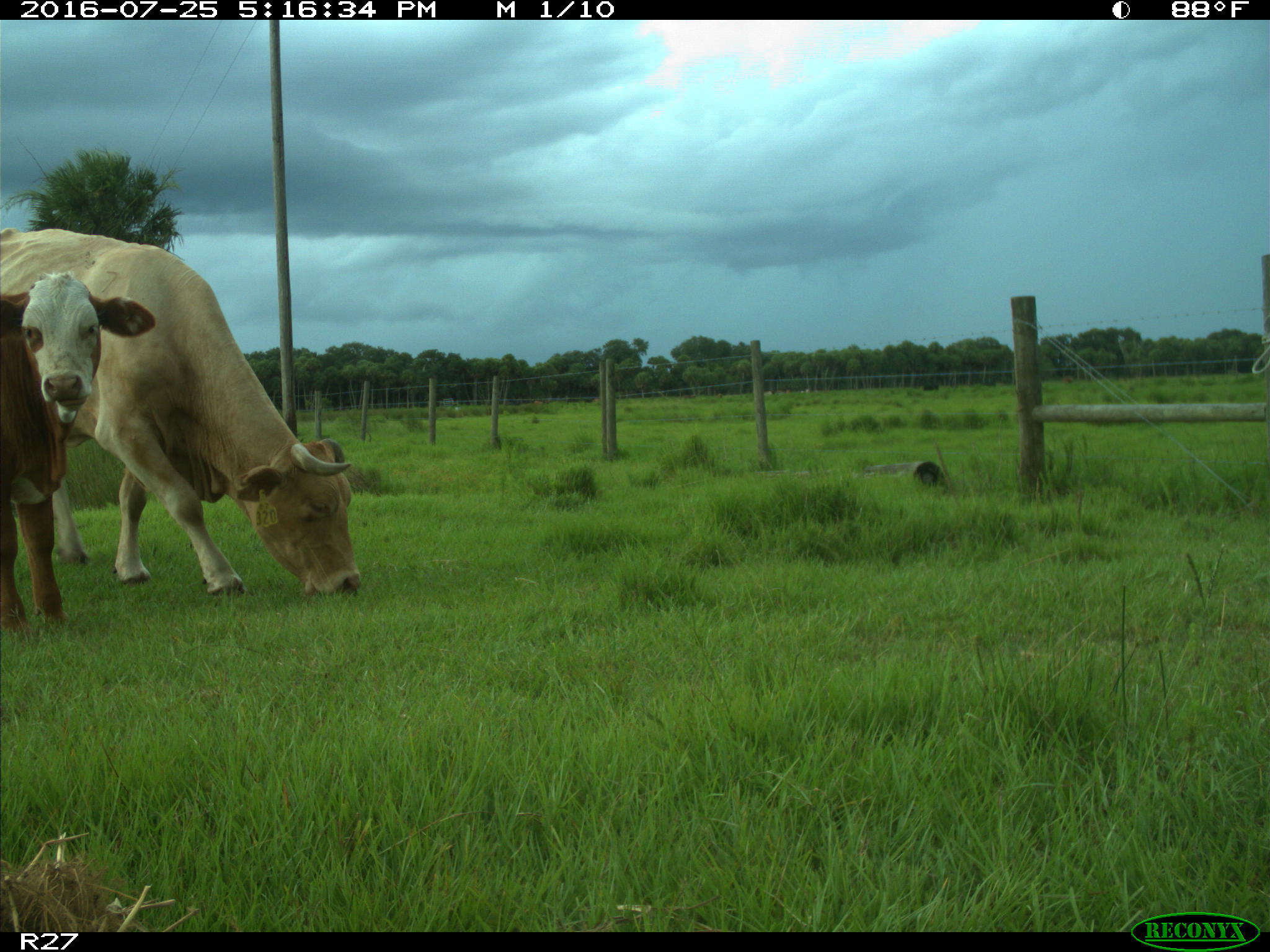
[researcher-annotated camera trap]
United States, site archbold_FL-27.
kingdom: Animalia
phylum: Chordata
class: Mammalia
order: Artiodactyla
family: Bovidae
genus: Bos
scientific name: Bos taurus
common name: domestic cow